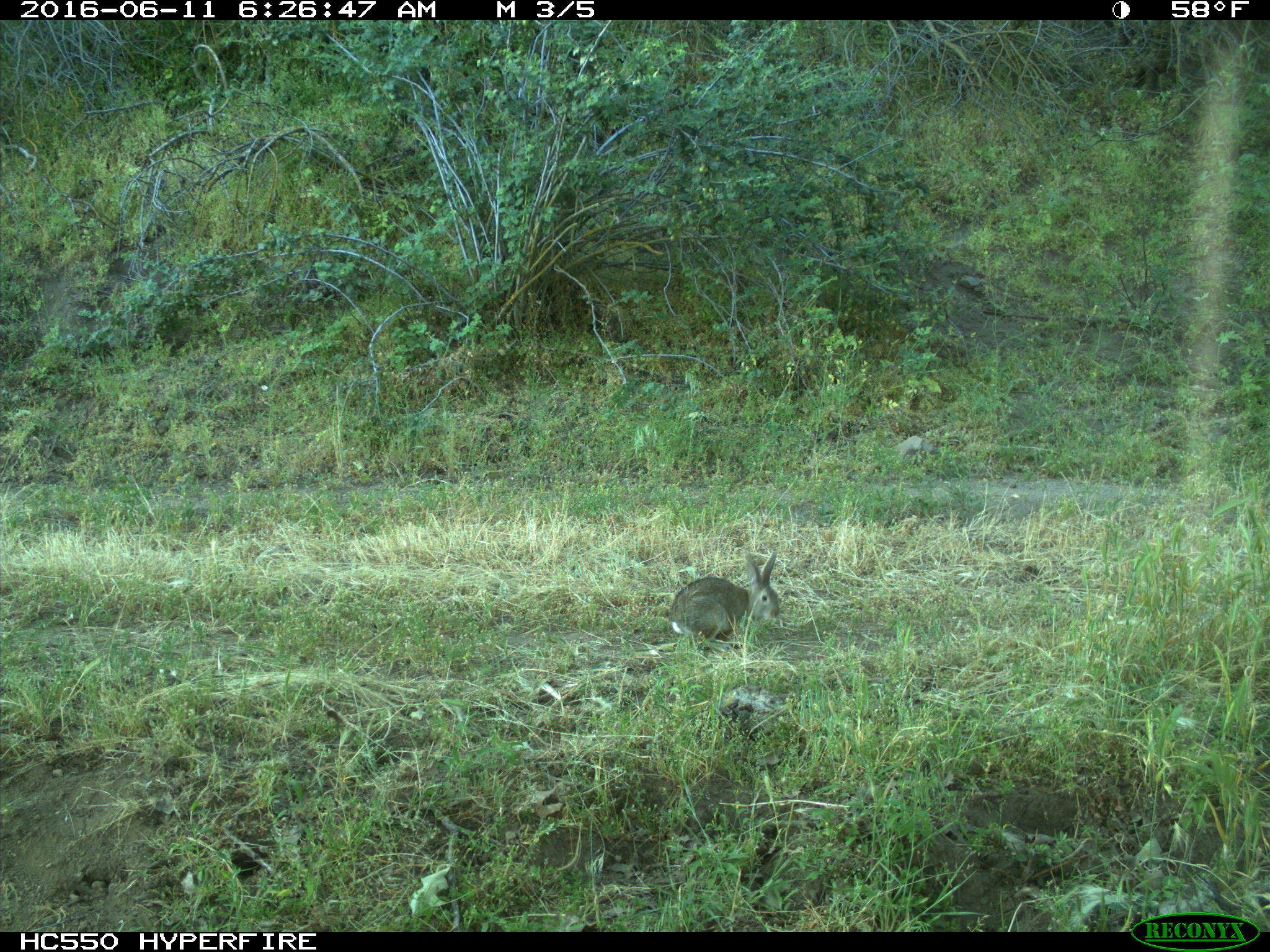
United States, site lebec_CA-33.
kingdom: Animalia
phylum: Chordata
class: Mammalia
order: Lagomorpha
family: Leporidae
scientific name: Leporidae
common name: rabbits and hares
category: unidentified rabbit